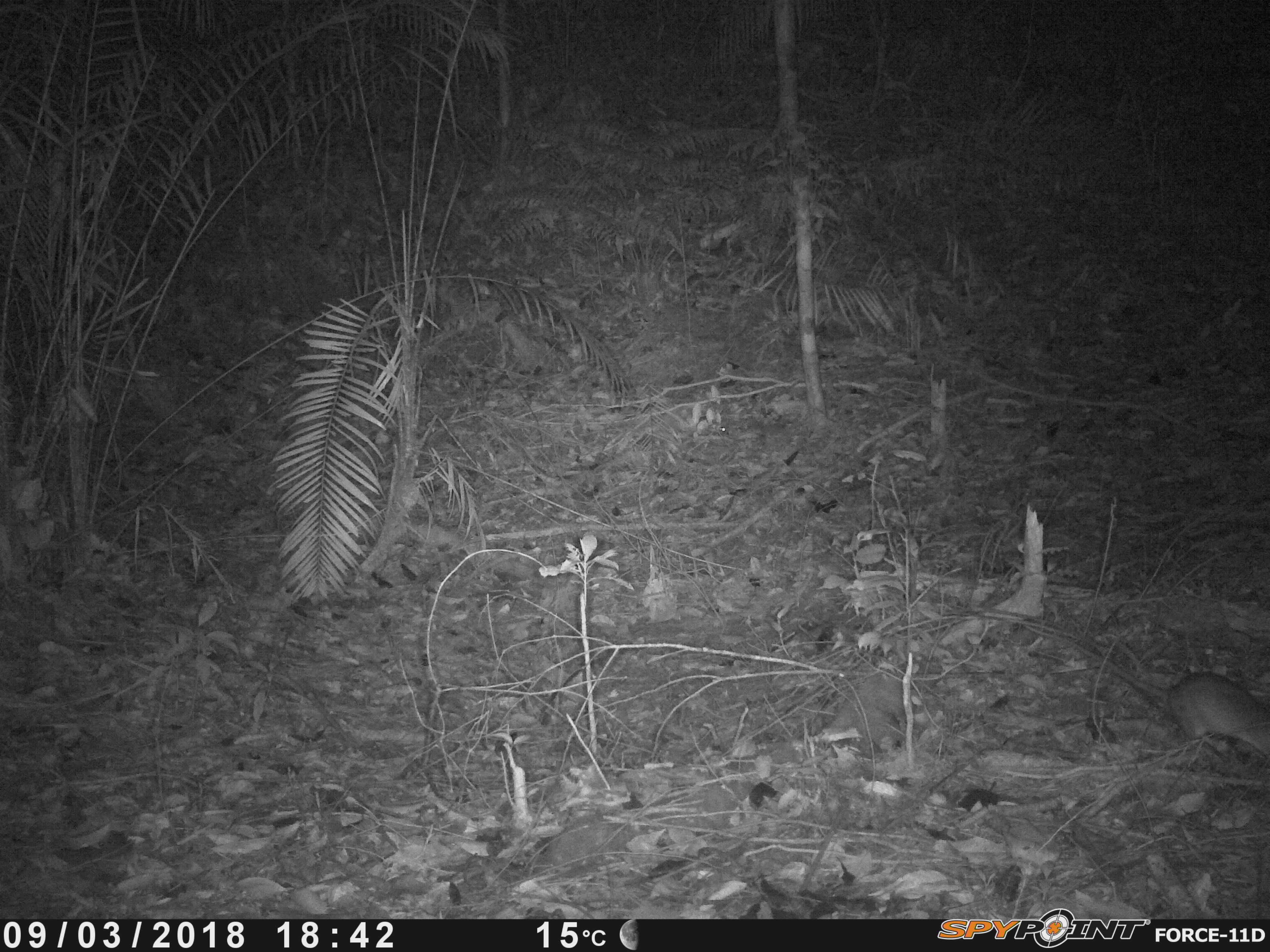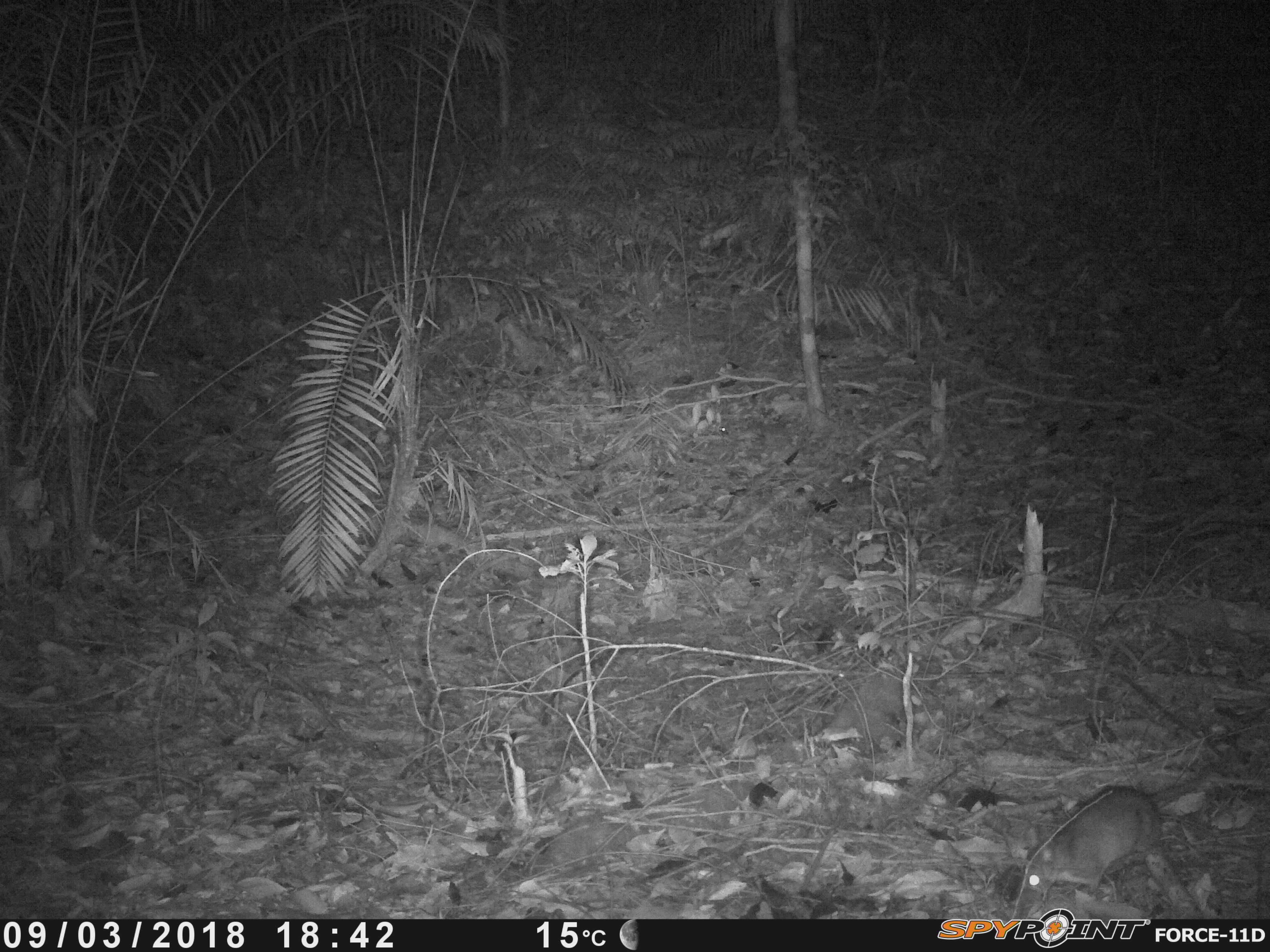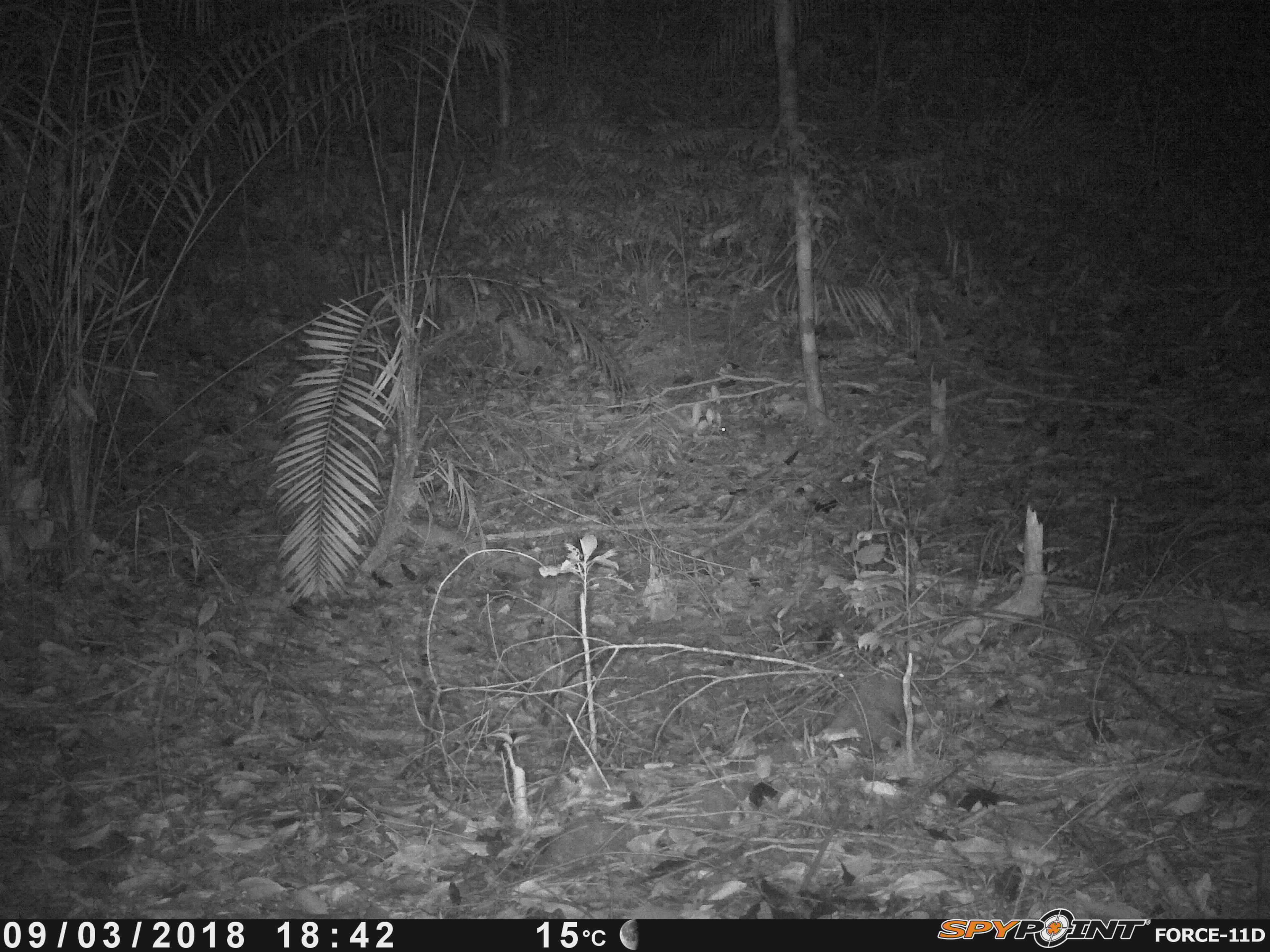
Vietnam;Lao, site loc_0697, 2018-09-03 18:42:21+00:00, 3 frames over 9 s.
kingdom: Animalia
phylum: Chordata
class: Mammalia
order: Rodentia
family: Muridae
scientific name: Muridae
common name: old-world mice and rats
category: unidentified murid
Unidentified murid (old-world mice and rats) (Muridae). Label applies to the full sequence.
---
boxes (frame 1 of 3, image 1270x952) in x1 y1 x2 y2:
unidentified murid: 1023 621 1270 761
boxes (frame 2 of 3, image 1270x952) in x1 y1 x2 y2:
unidentified murid: 1014 760 1218 904